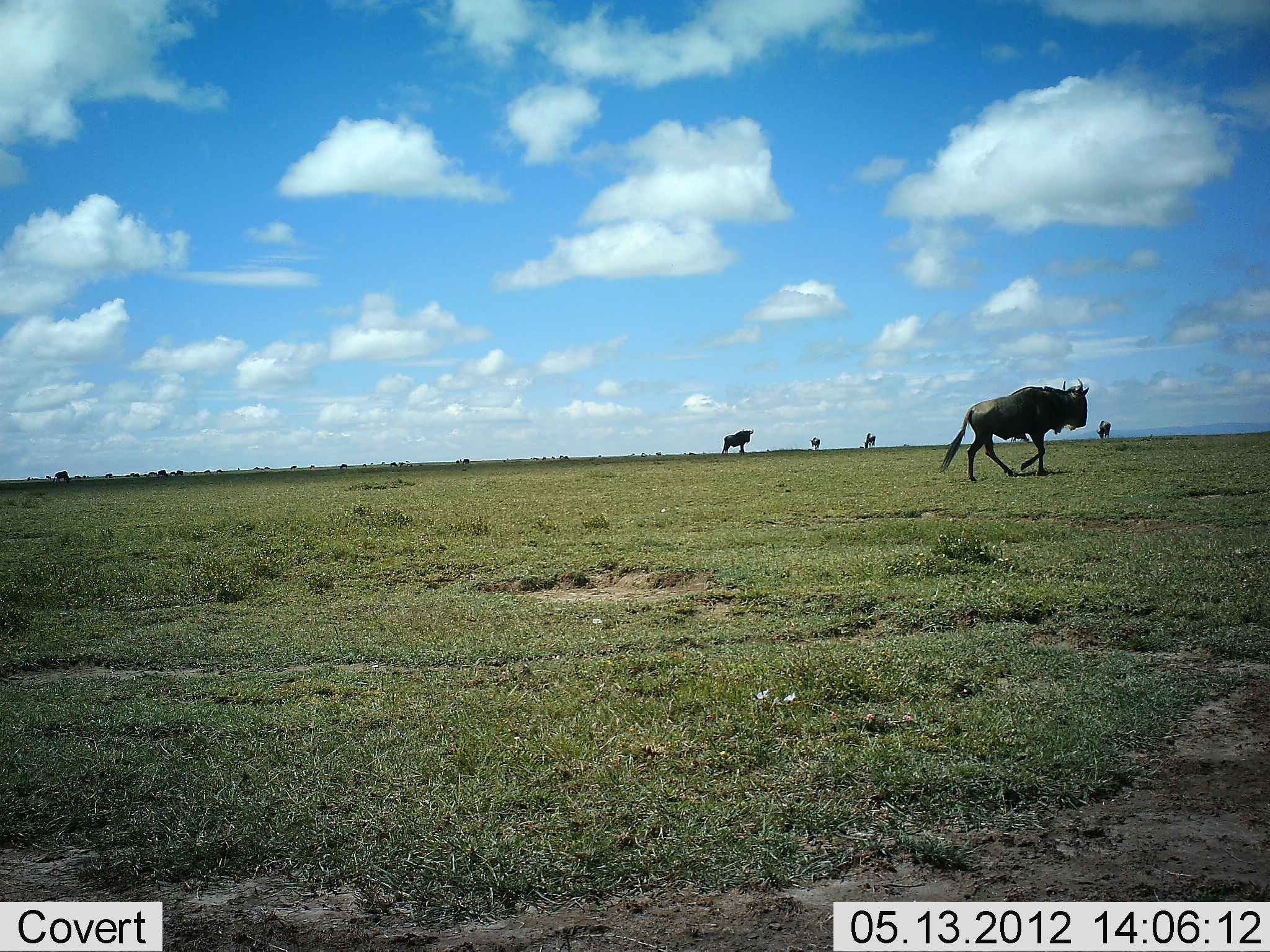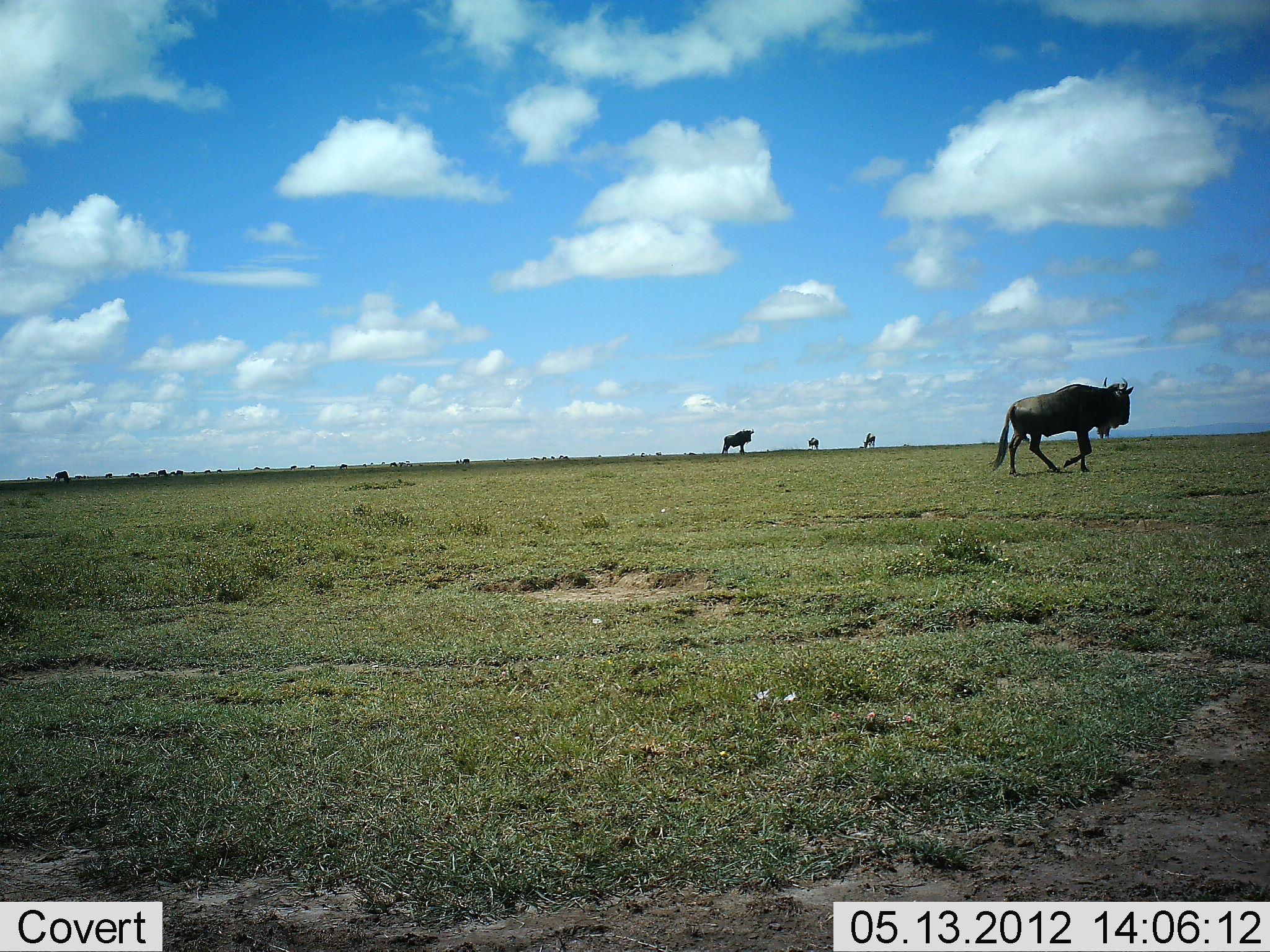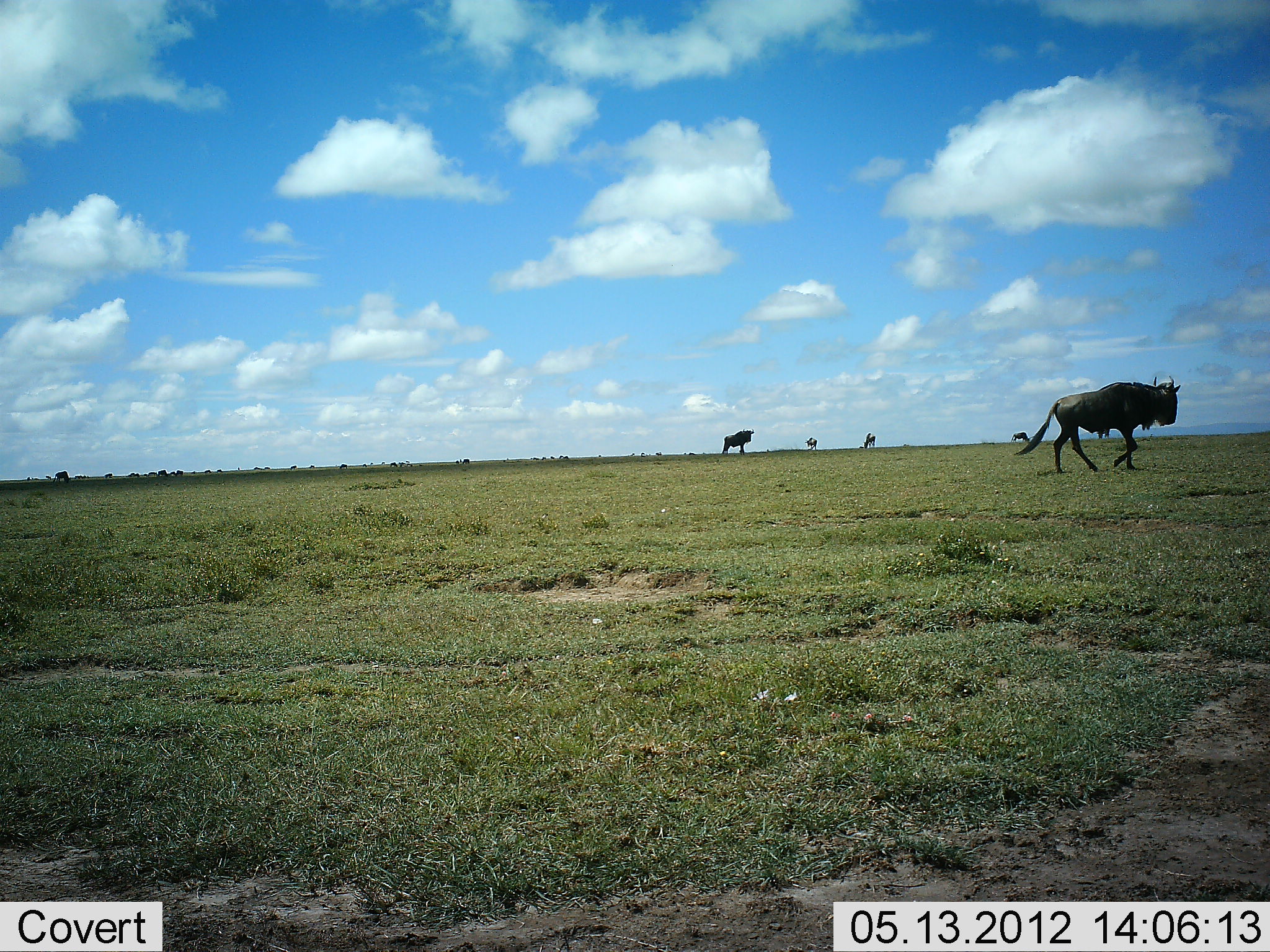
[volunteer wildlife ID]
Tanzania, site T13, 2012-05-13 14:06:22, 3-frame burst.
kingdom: Animalia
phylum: Chordata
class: Mammalia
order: Artiodactyla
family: Bovidae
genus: Connochaetes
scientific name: Connochaetes taurinus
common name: blue wildebeest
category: wildebeest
Wildebeest (blue wildebeest) (Connochaetes taurinus), count 11-50. Behavior (volunteer vote fractions): standing 100%, resting 0%, moving 100%, interacting 0%. Young present (vote fraction): 0%. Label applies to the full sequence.